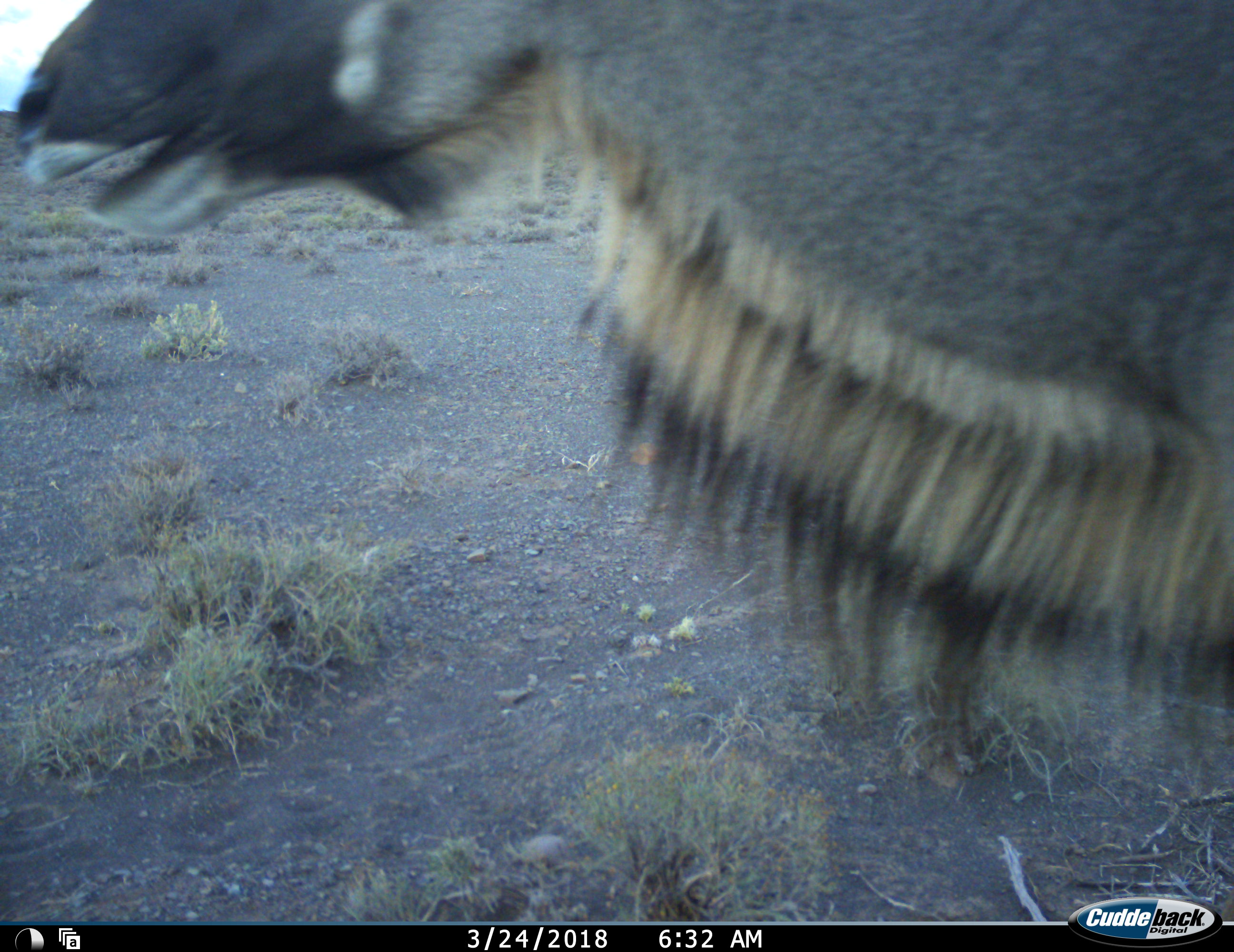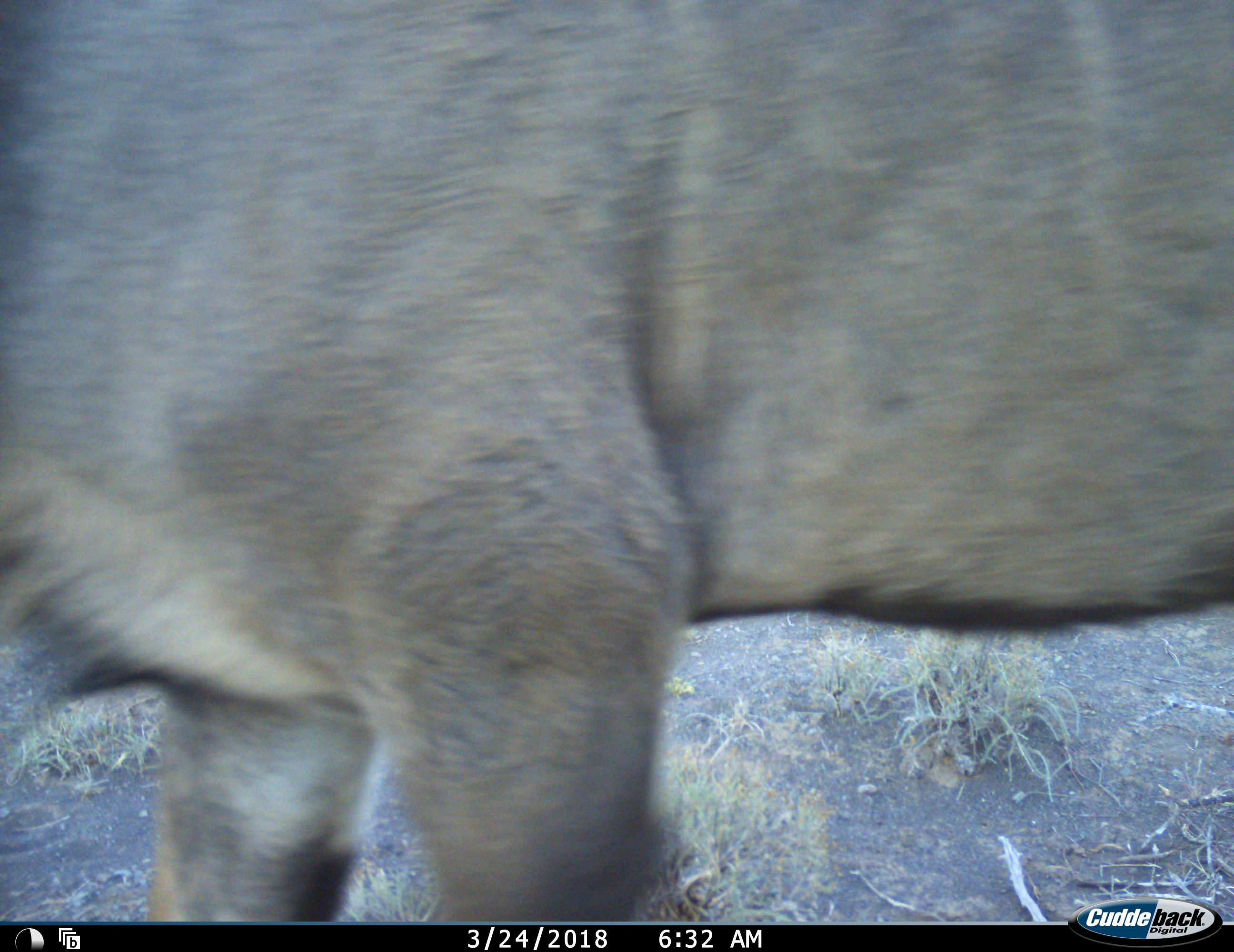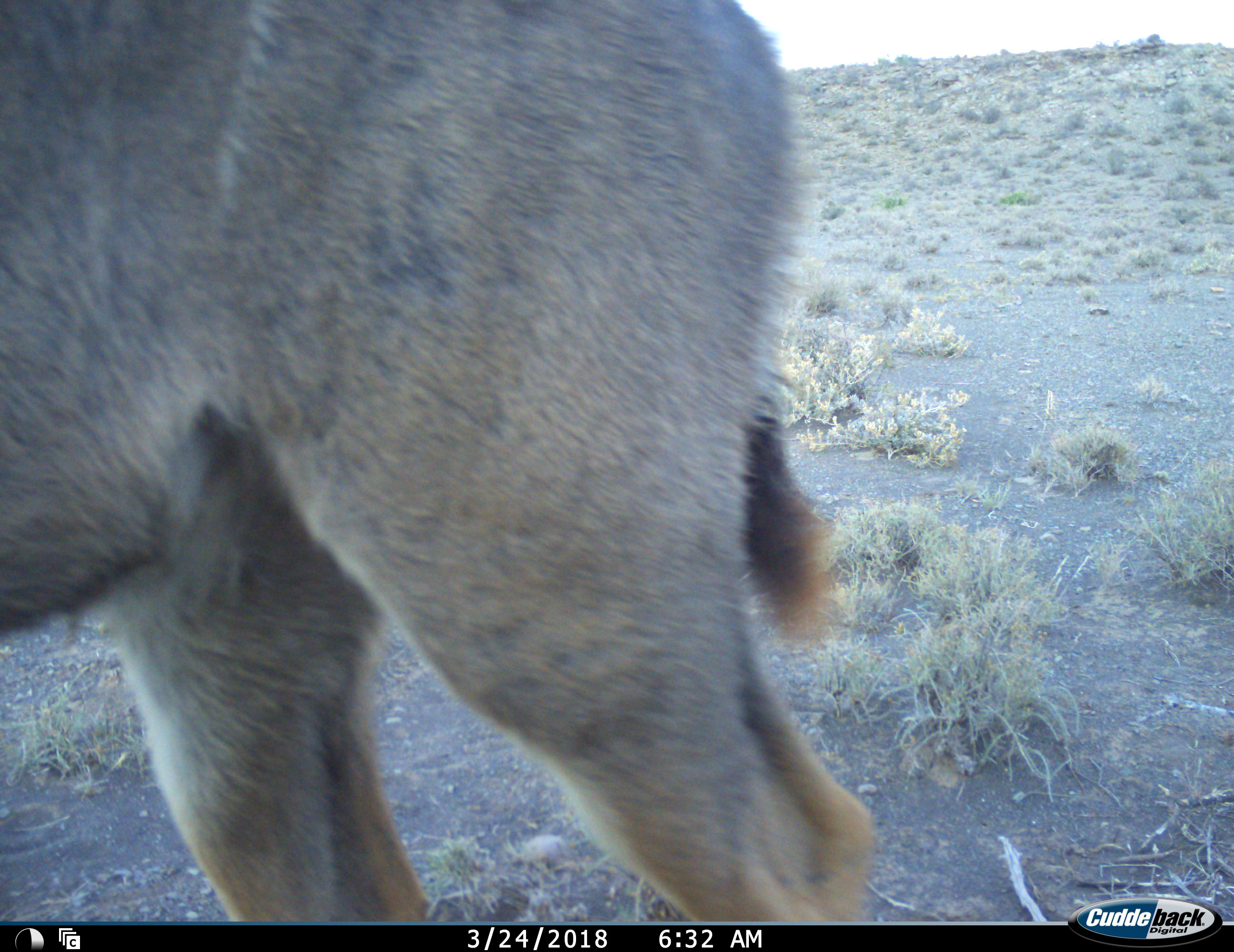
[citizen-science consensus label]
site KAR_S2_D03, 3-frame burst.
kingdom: Animalia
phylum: Chordata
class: Mammalia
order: Artiodactyla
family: Bovidae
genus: Tragelaphus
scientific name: Tragelaphus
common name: kudu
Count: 1.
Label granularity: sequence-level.